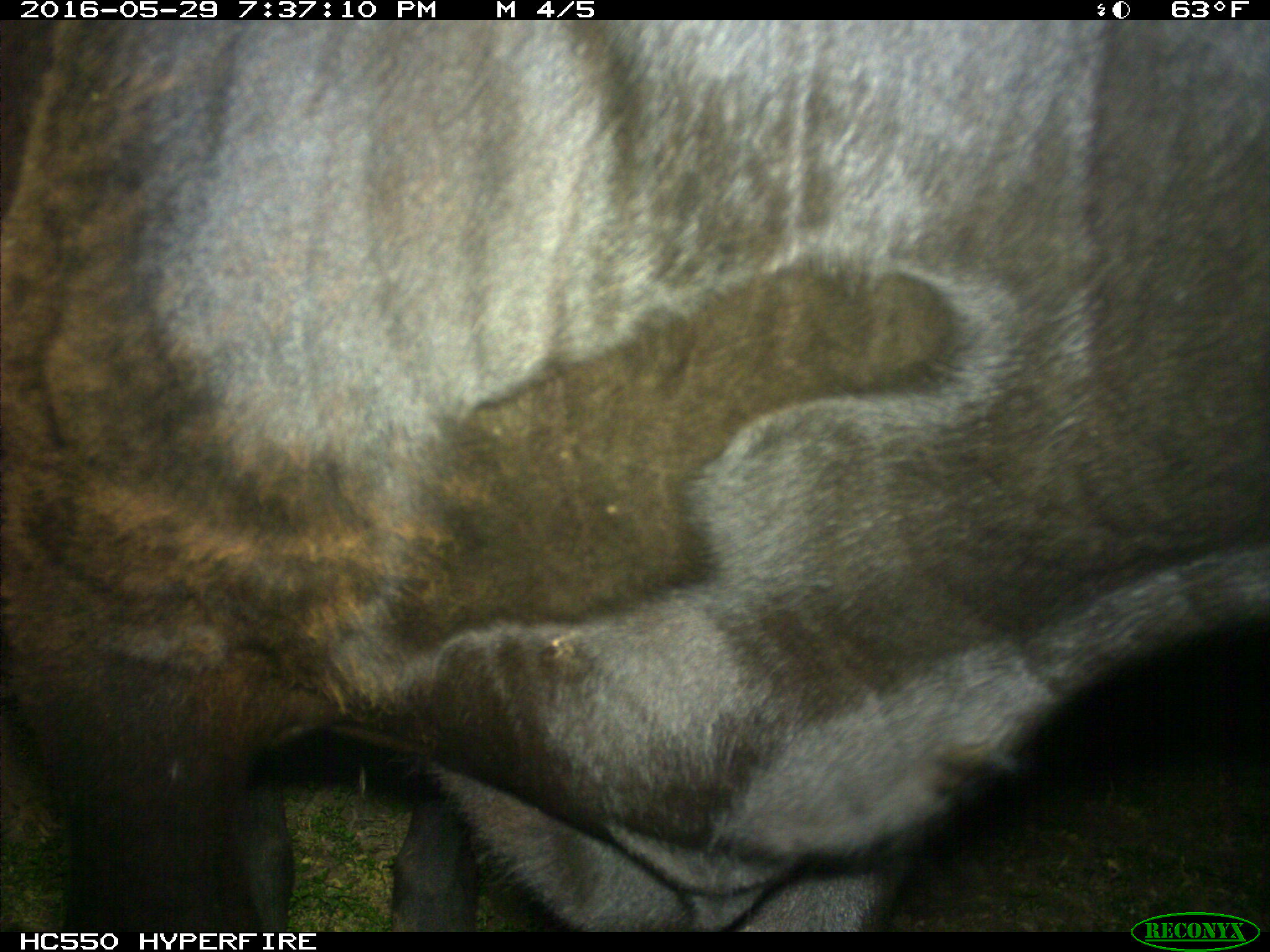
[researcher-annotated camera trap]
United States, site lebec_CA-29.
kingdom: Animalia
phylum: Chordata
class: Mammalia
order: Artiodactyla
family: Bovidae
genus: Bos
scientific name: Bos taurus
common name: domestic cow